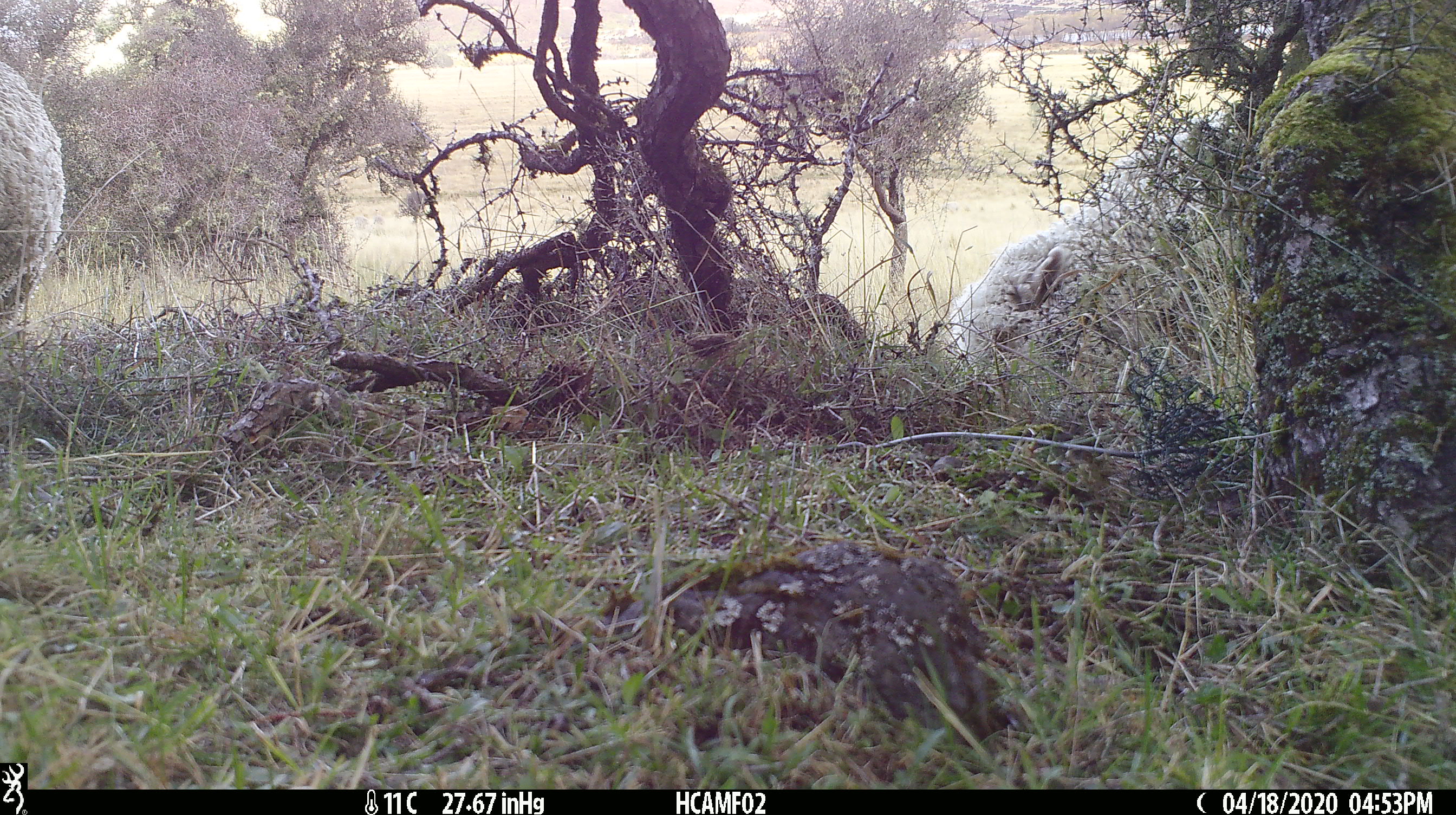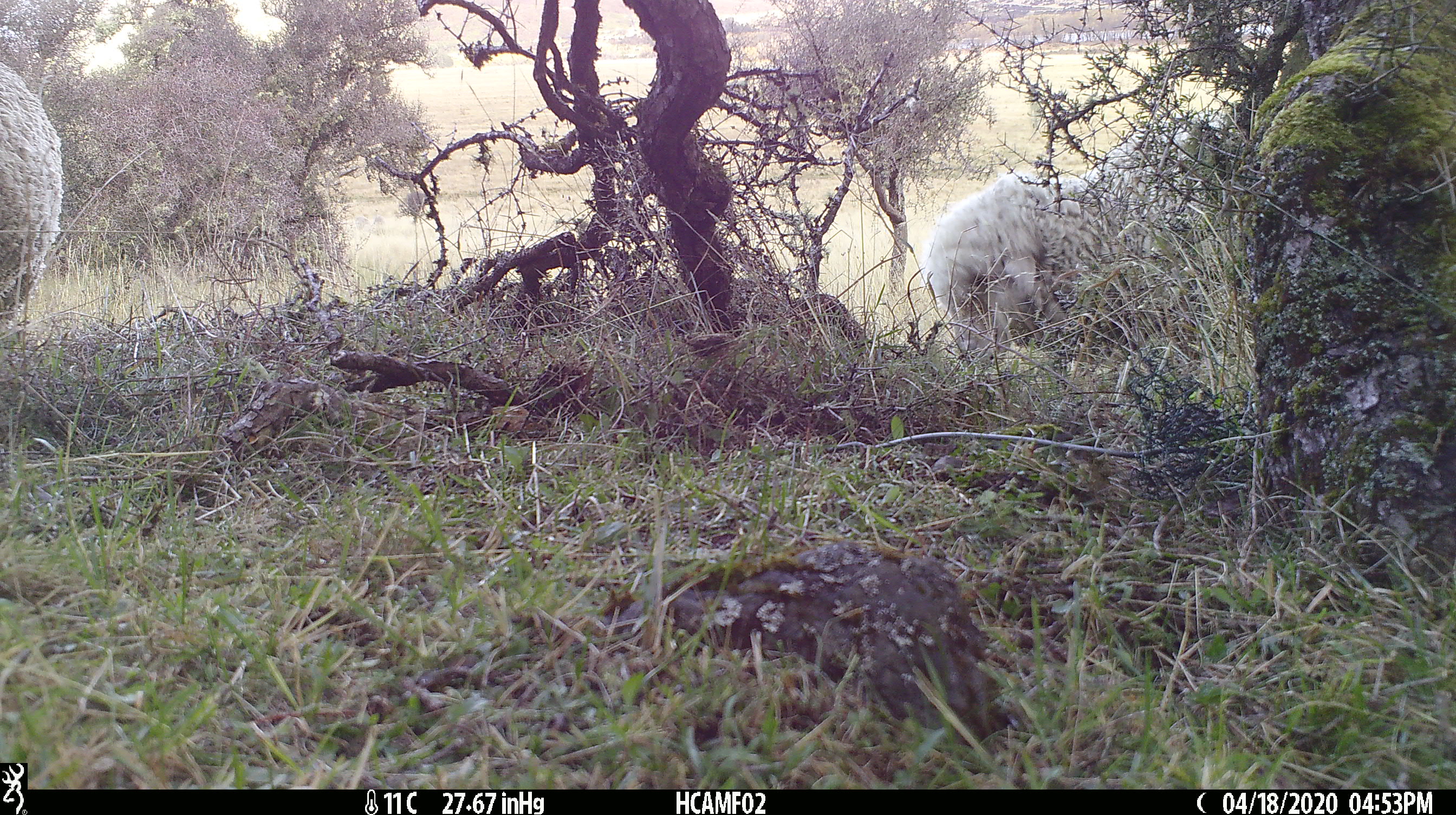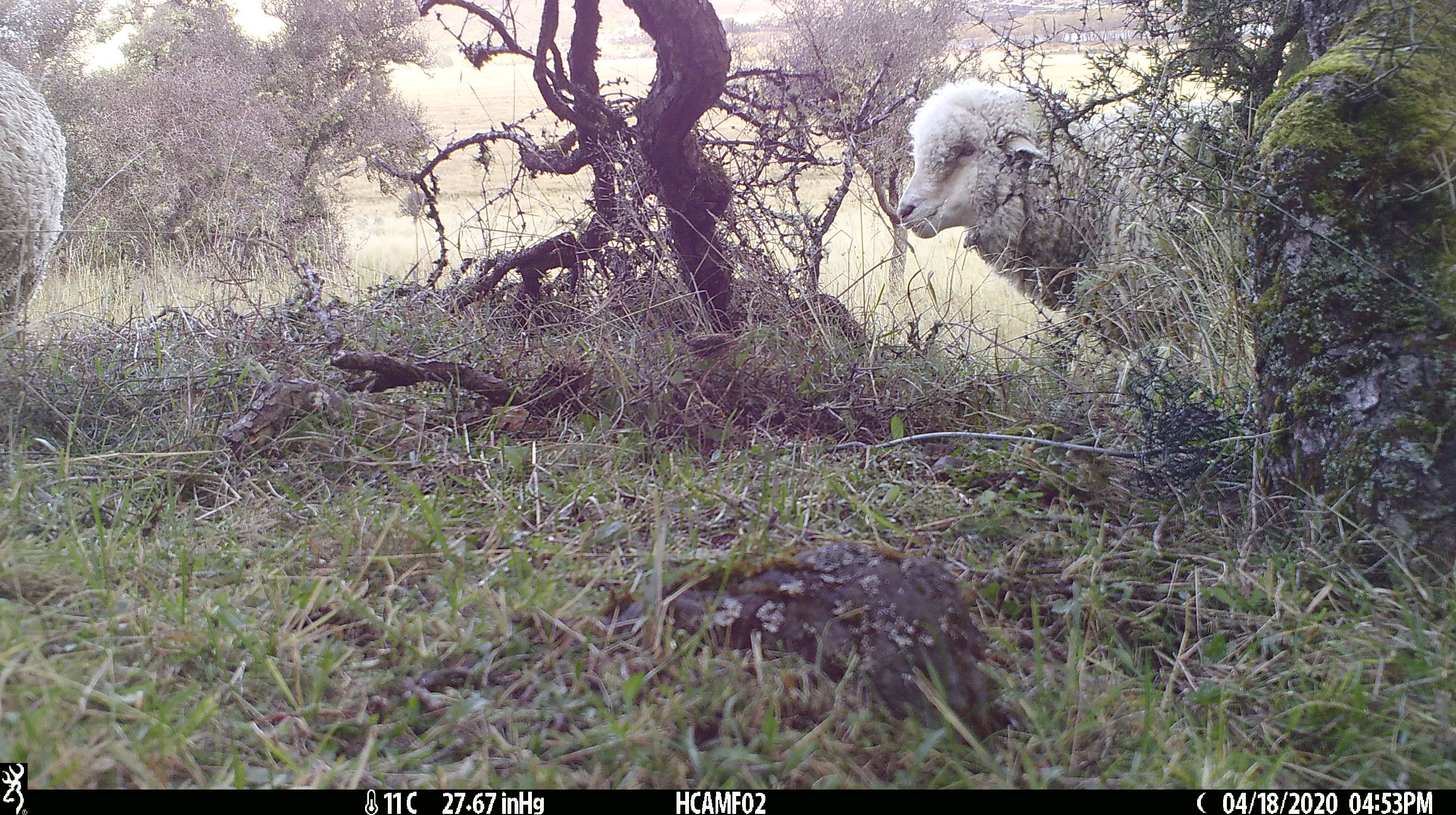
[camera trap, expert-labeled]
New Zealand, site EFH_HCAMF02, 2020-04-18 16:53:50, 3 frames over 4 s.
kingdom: Animalia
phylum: Chordata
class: Mammalia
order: Artiodactyla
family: Bovidae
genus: Ovis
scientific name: Ovis aries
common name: domestic sheep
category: sheep